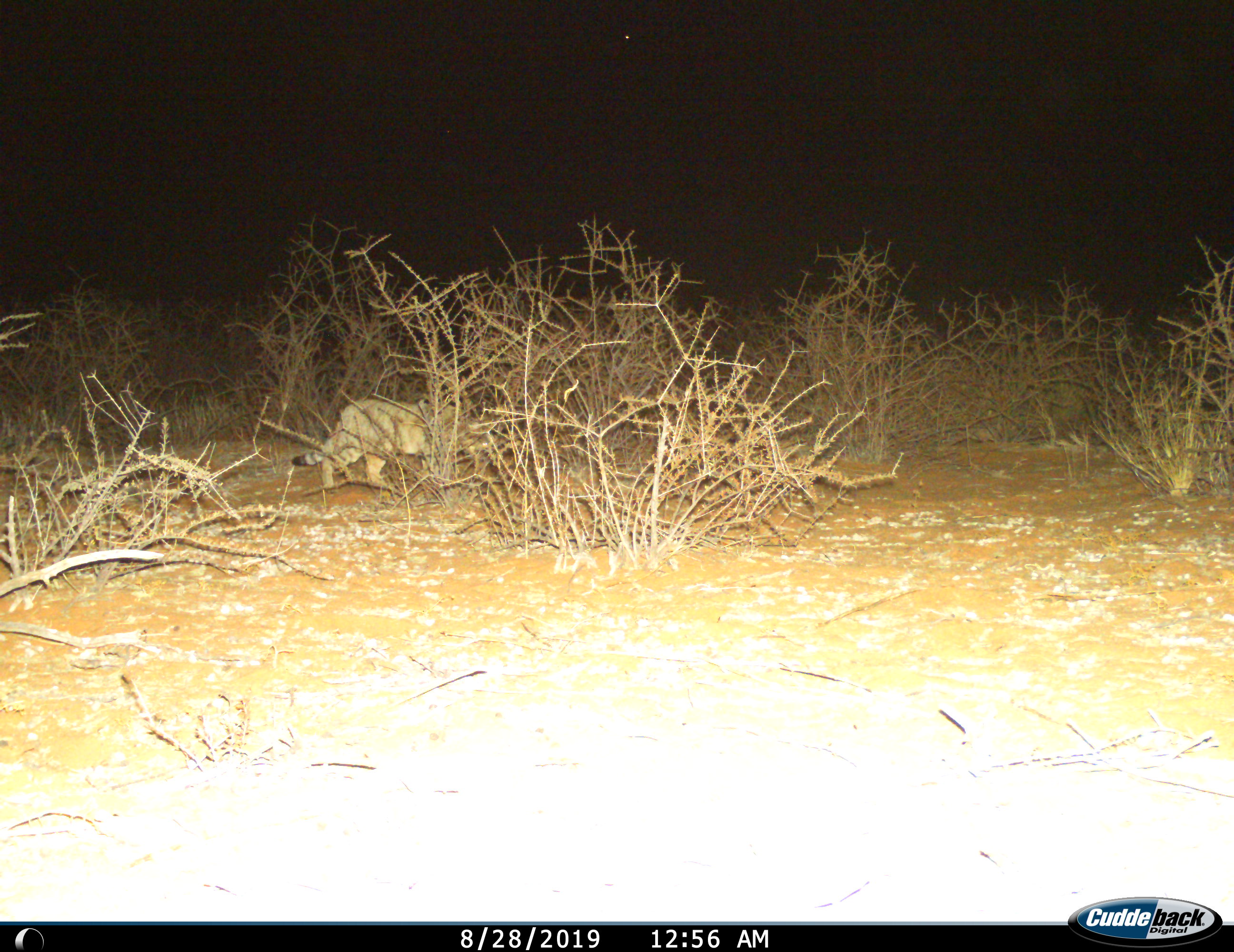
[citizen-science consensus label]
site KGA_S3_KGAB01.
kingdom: Animalia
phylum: Chordata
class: Mammalia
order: Carnivora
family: Felidae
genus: Felis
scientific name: Felis lybica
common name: african wild cat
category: africanwildcat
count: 1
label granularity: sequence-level